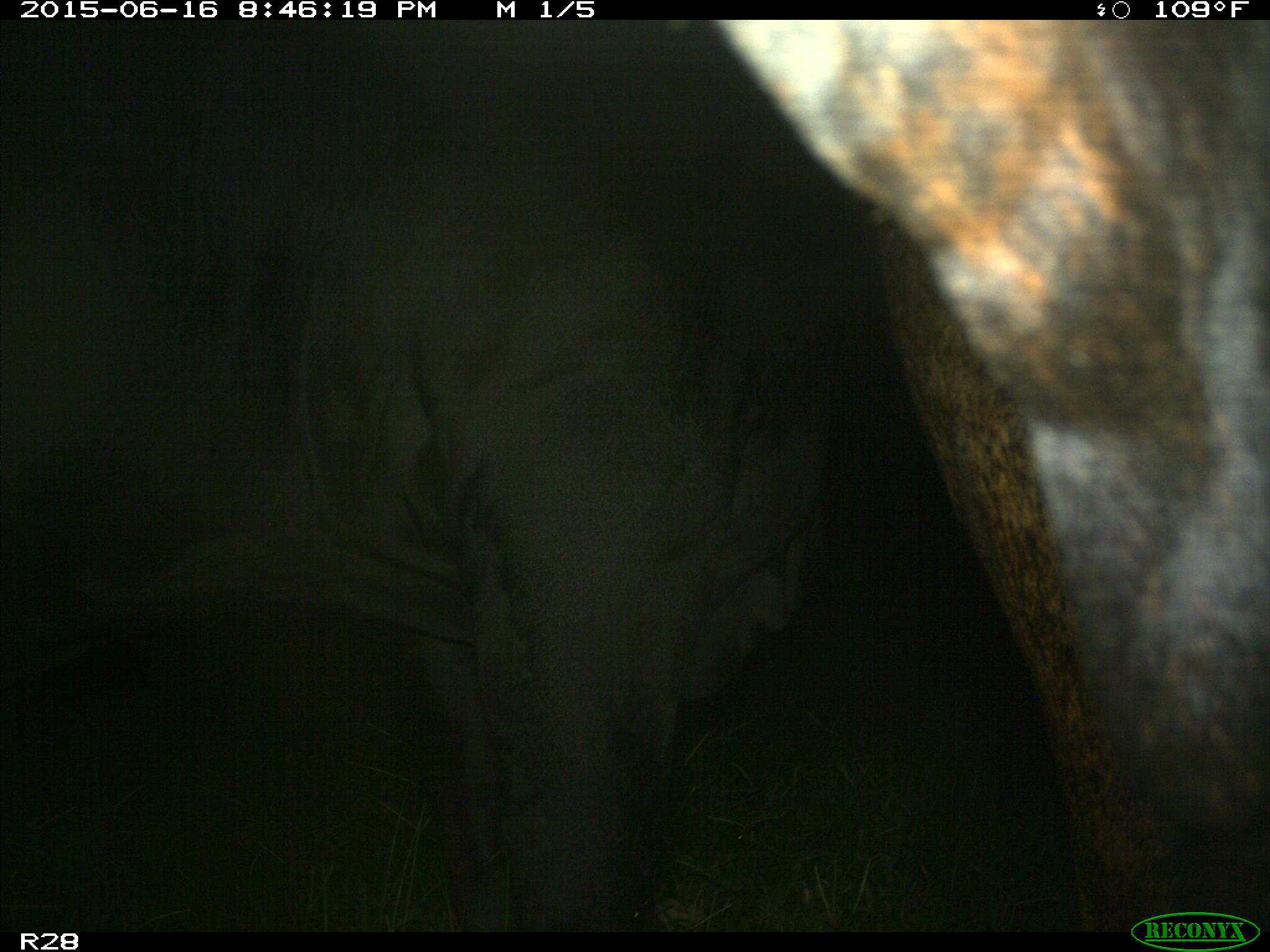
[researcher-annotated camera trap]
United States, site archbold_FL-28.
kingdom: Animalia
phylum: Chordata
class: Mammalia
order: Artiodactyla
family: Bovidae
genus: Bos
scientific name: Bos taurus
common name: domestic cow